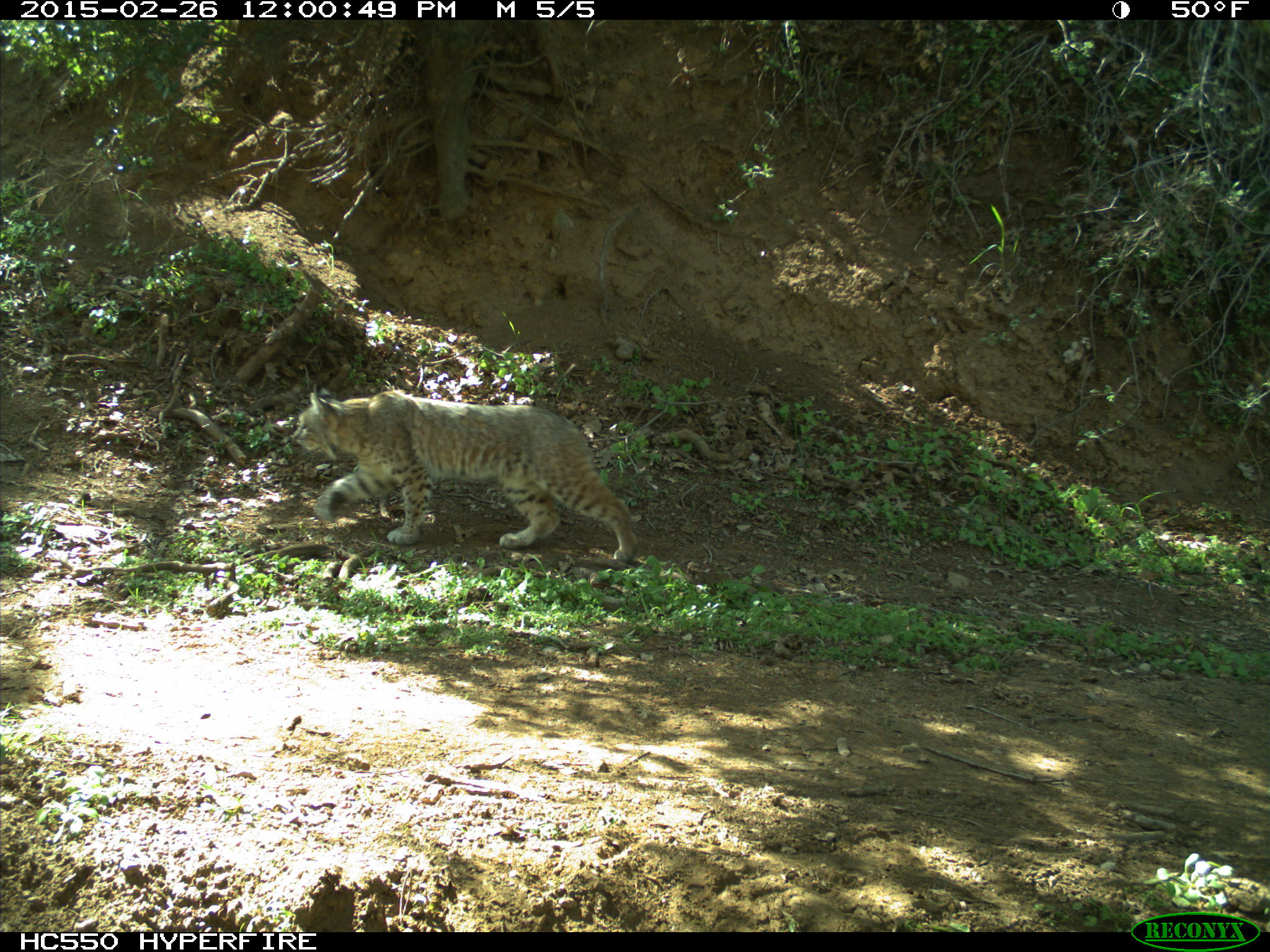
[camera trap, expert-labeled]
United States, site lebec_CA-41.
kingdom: Animalia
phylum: Chordata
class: Mammalia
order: Carnivora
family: Felidae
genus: Lynx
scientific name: Lynx rufus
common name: bobcat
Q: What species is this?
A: Lynx rufus (bobcat).